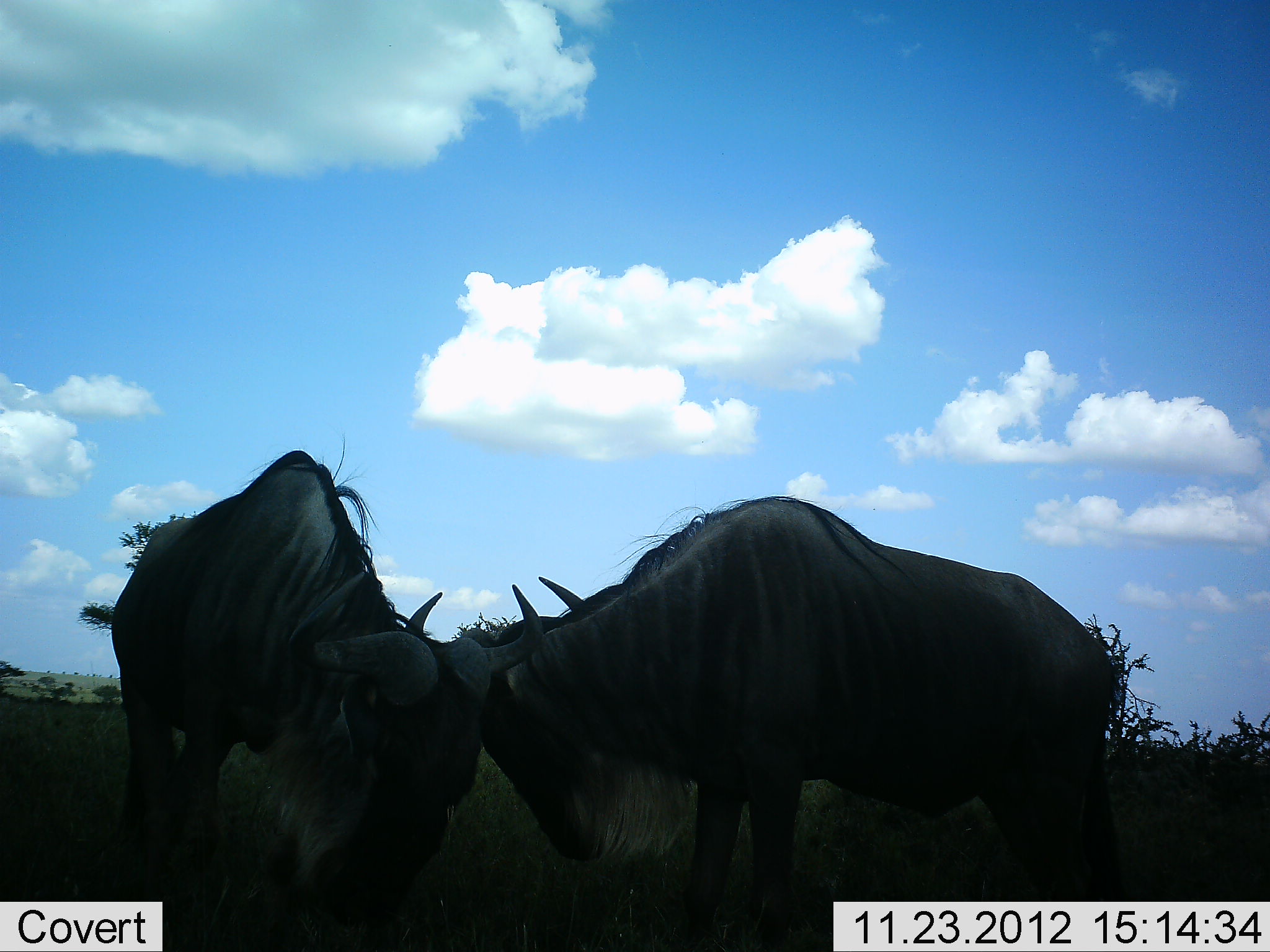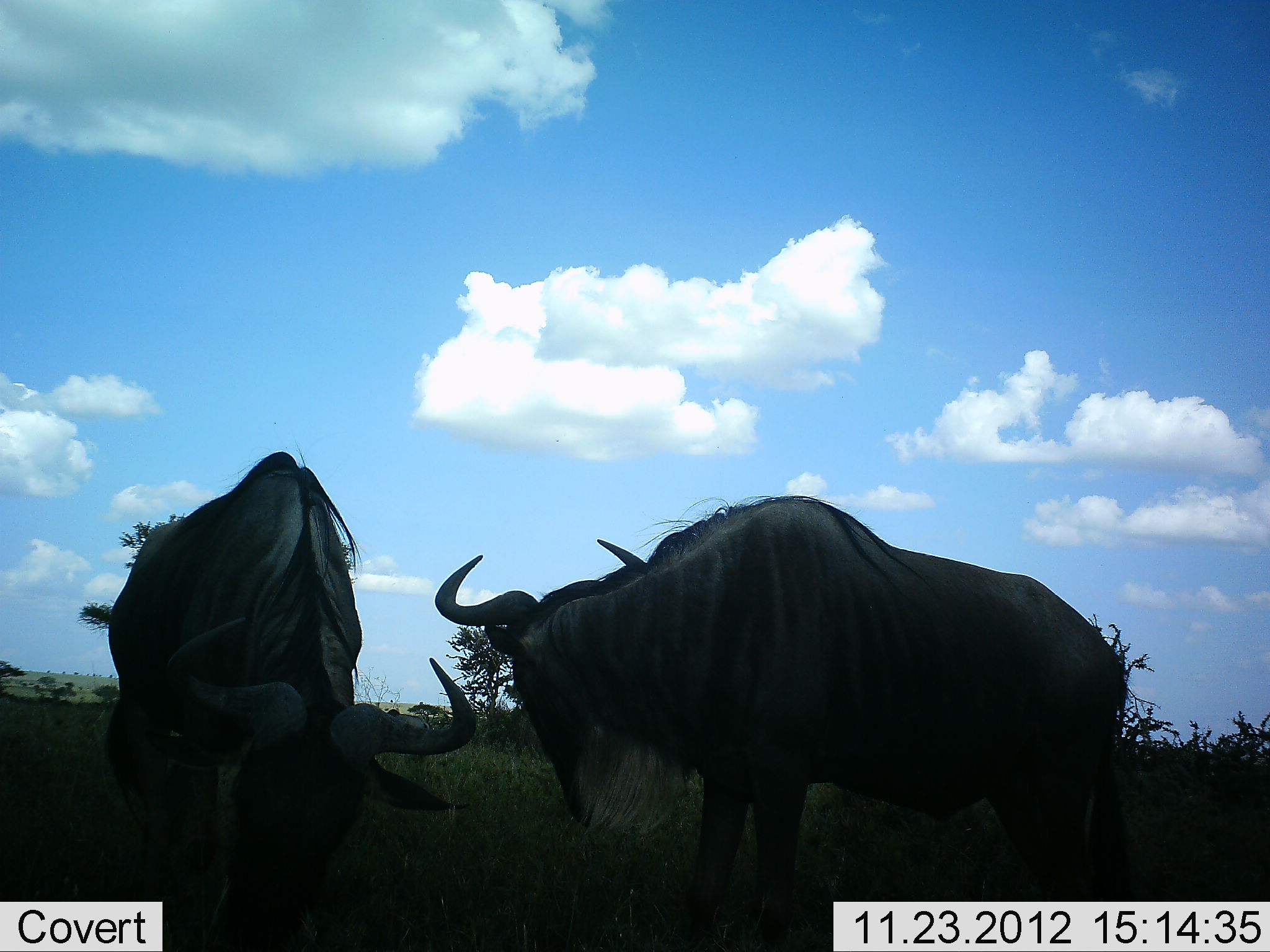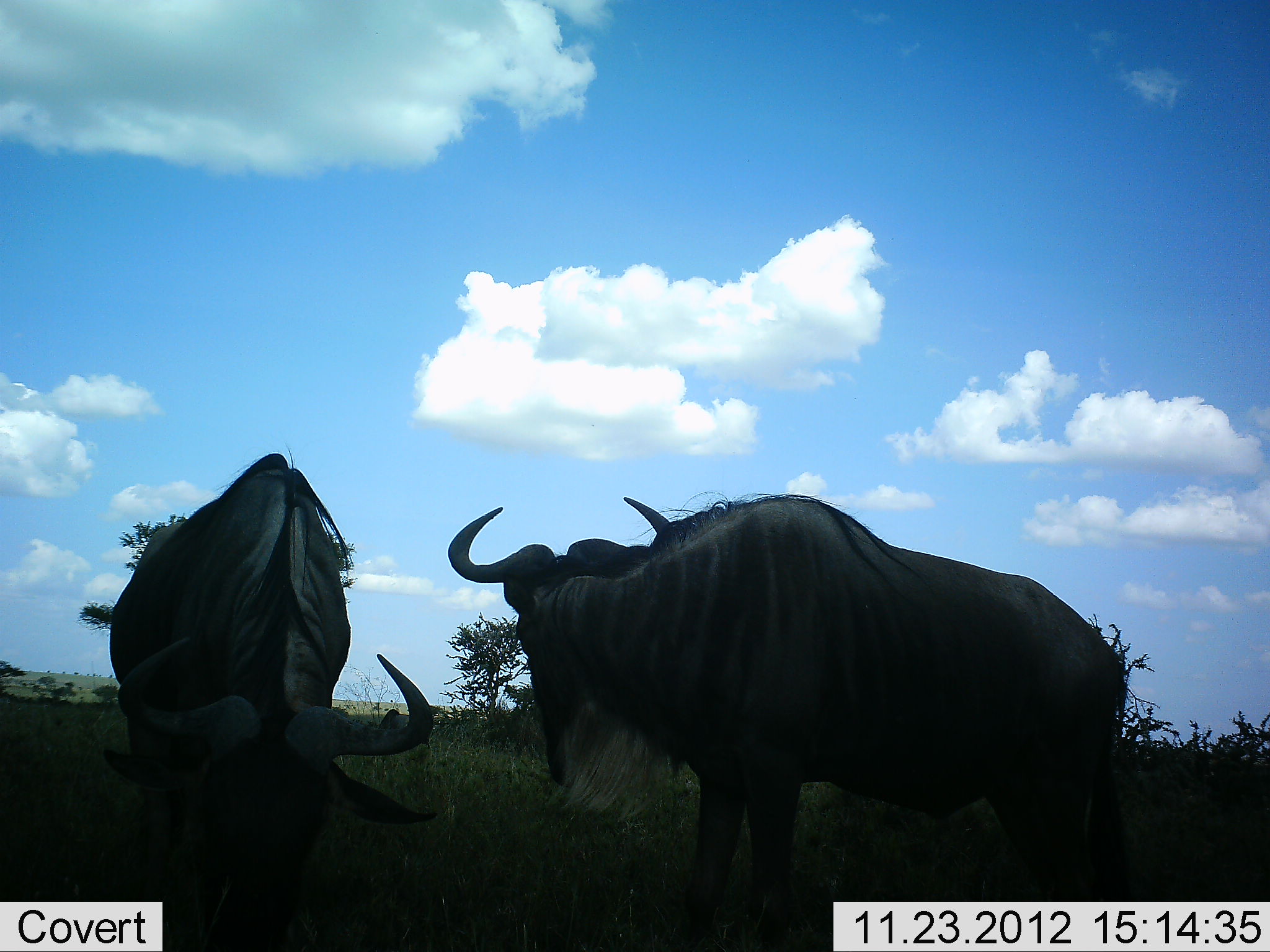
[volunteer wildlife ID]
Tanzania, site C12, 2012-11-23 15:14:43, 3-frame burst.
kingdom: Animalia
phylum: Chordata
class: Mammalia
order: Artiodactyla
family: Bovidae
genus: Connochaetes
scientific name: Connochaetes taurinus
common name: blue wildebeest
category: wildebeest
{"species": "wildebeest (blue wildebeest) (Connochaetes taurinus)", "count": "2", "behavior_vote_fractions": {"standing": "50%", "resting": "0%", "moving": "0%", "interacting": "40%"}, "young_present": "0%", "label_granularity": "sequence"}